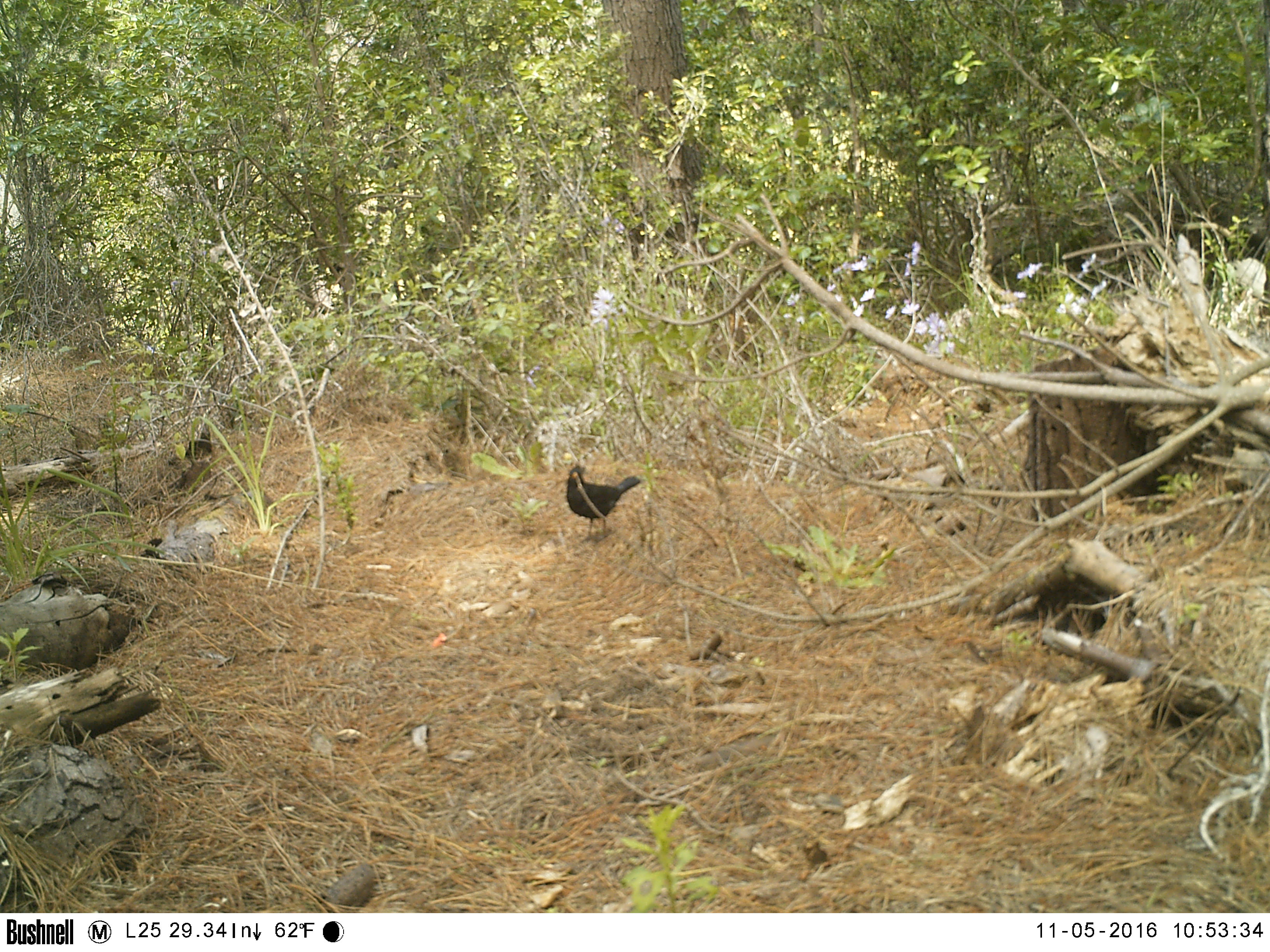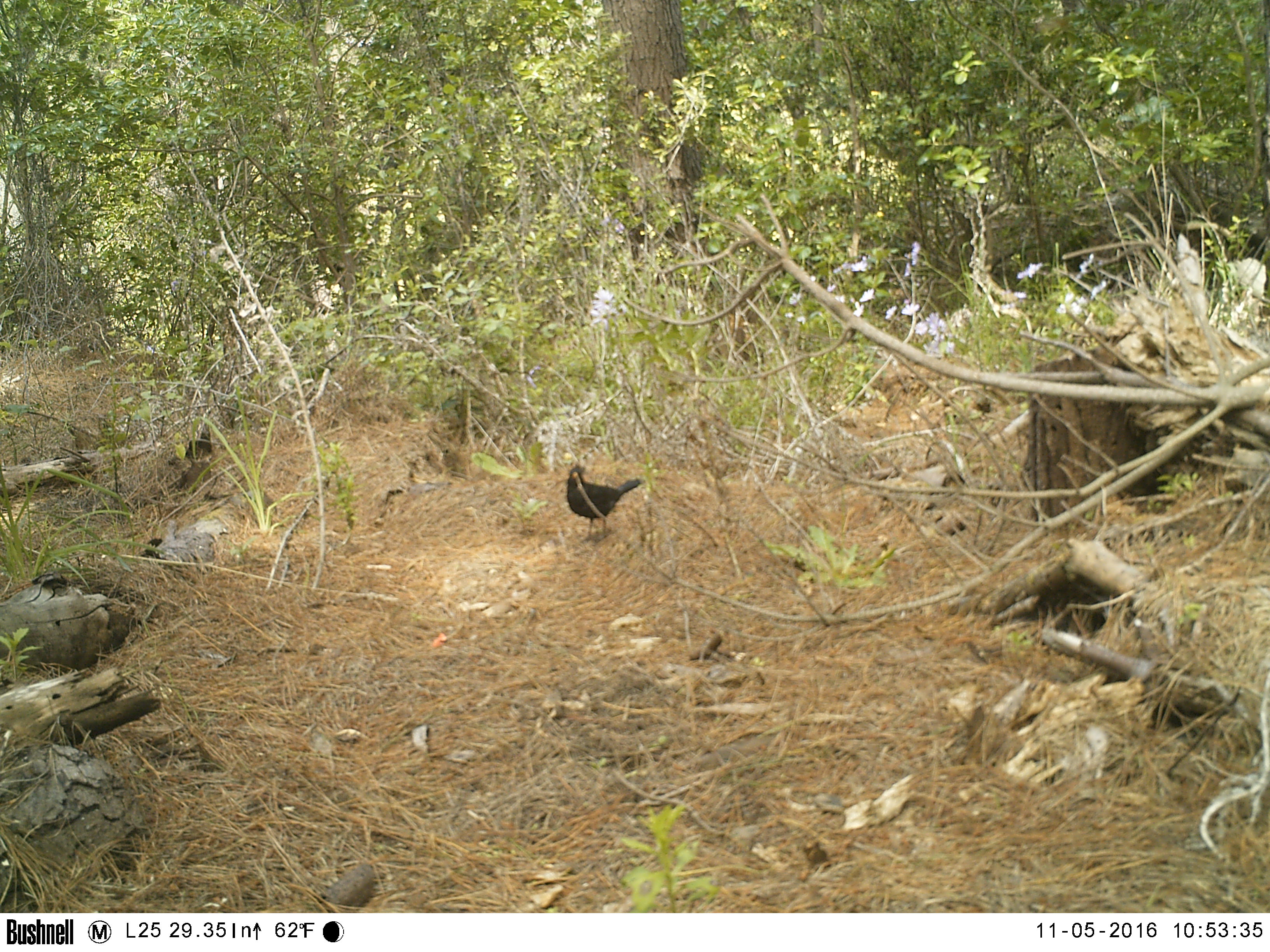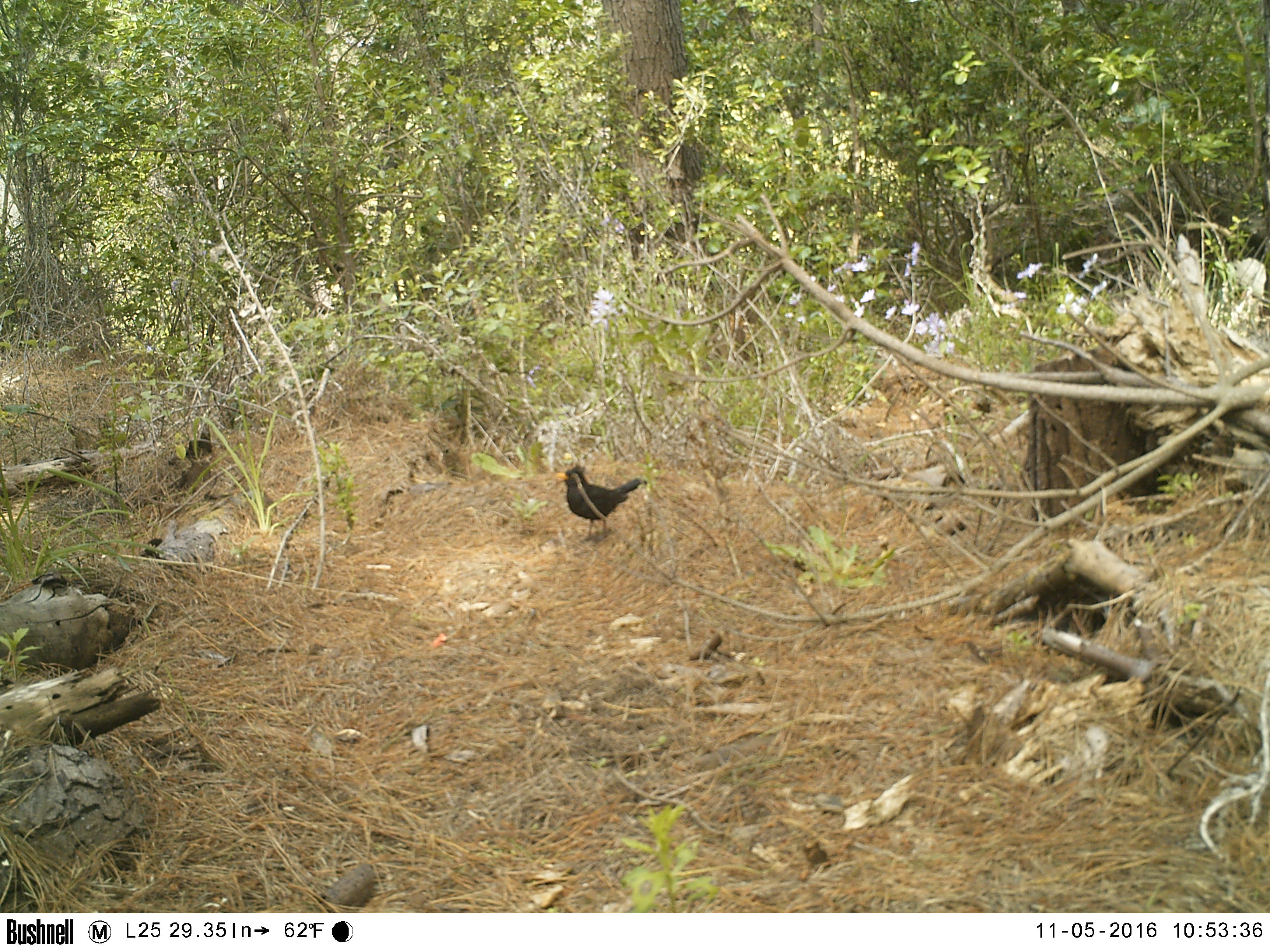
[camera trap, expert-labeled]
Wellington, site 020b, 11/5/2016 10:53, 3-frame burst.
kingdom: Animalia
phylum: Chordata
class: Aves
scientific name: Aves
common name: bird